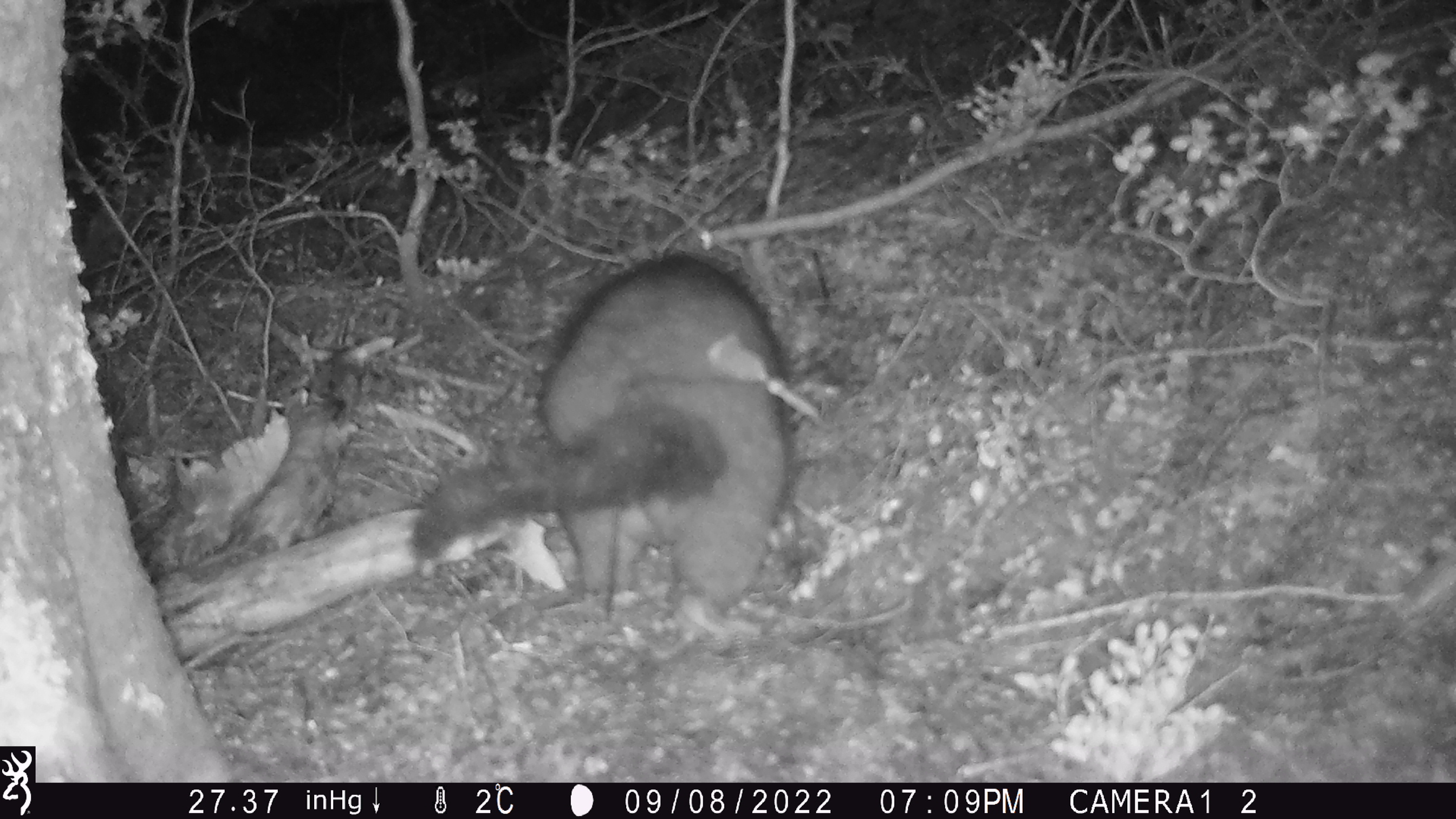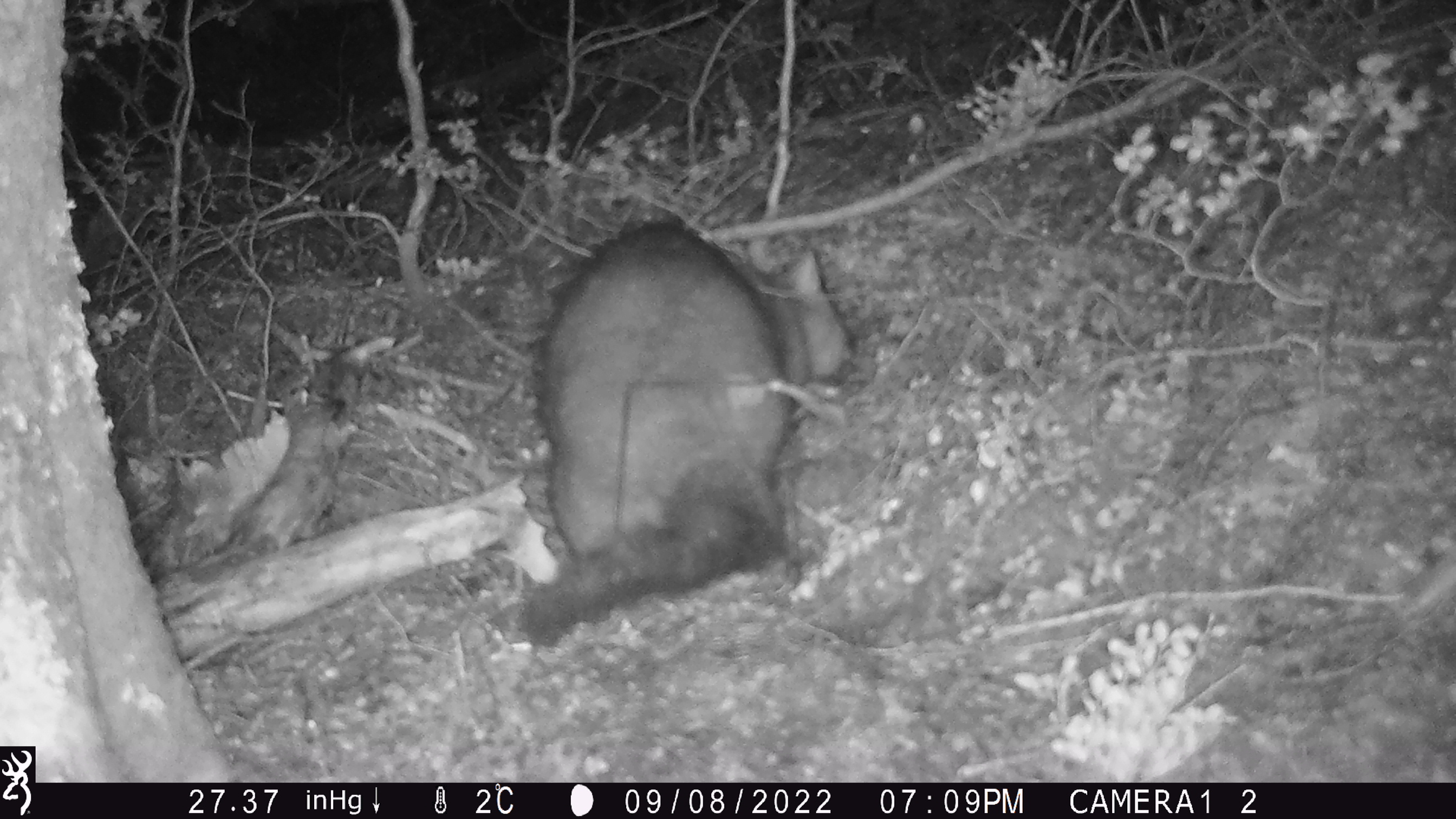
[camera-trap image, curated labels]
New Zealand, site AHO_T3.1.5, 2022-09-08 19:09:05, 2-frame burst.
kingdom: Animalia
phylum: Chordata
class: Mammalia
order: Diprotodontia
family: Phalangeridae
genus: Trichosurus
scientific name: Trichosurus vulpecula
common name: common brushtail possum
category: possum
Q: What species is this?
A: Possum (common brushtail possum) (Trichosurus vulpecula).